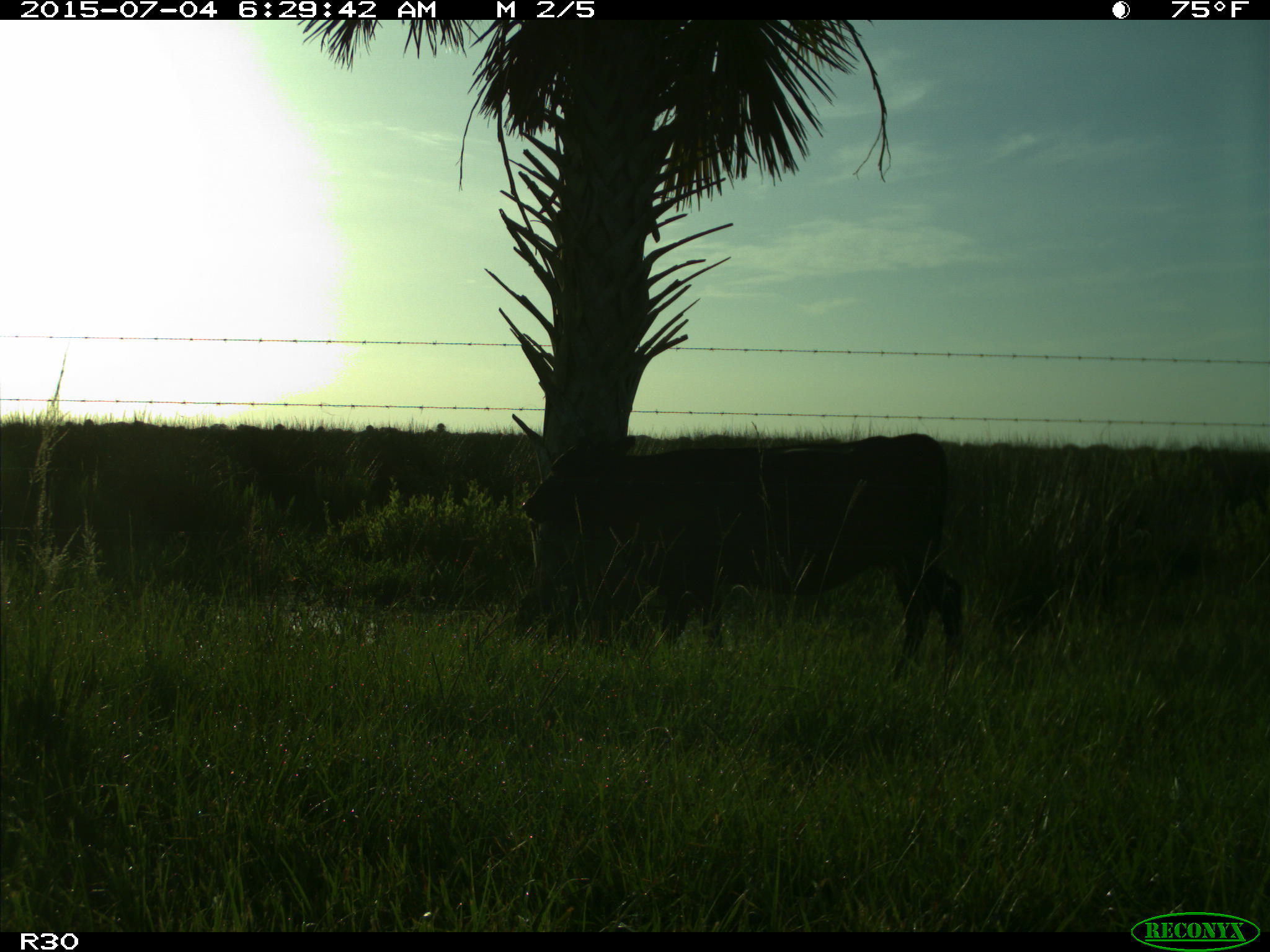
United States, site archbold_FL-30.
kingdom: Animalia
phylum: Chordata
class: Mammalia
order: Artiodactyla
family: Bovidae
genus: Bos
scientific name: Bos taurus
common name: domestic cow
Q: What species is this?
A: Bos taurus (domestic cow).